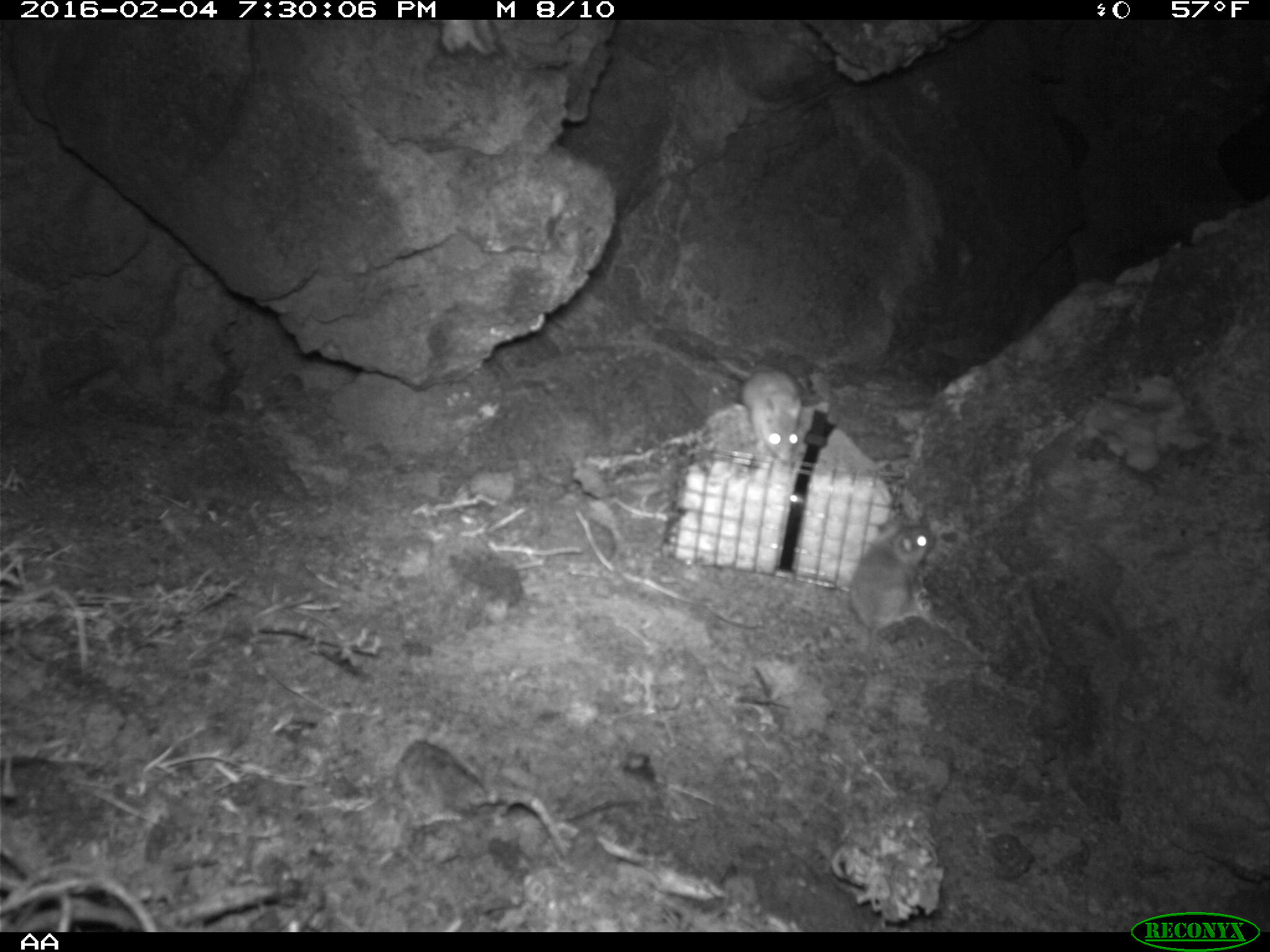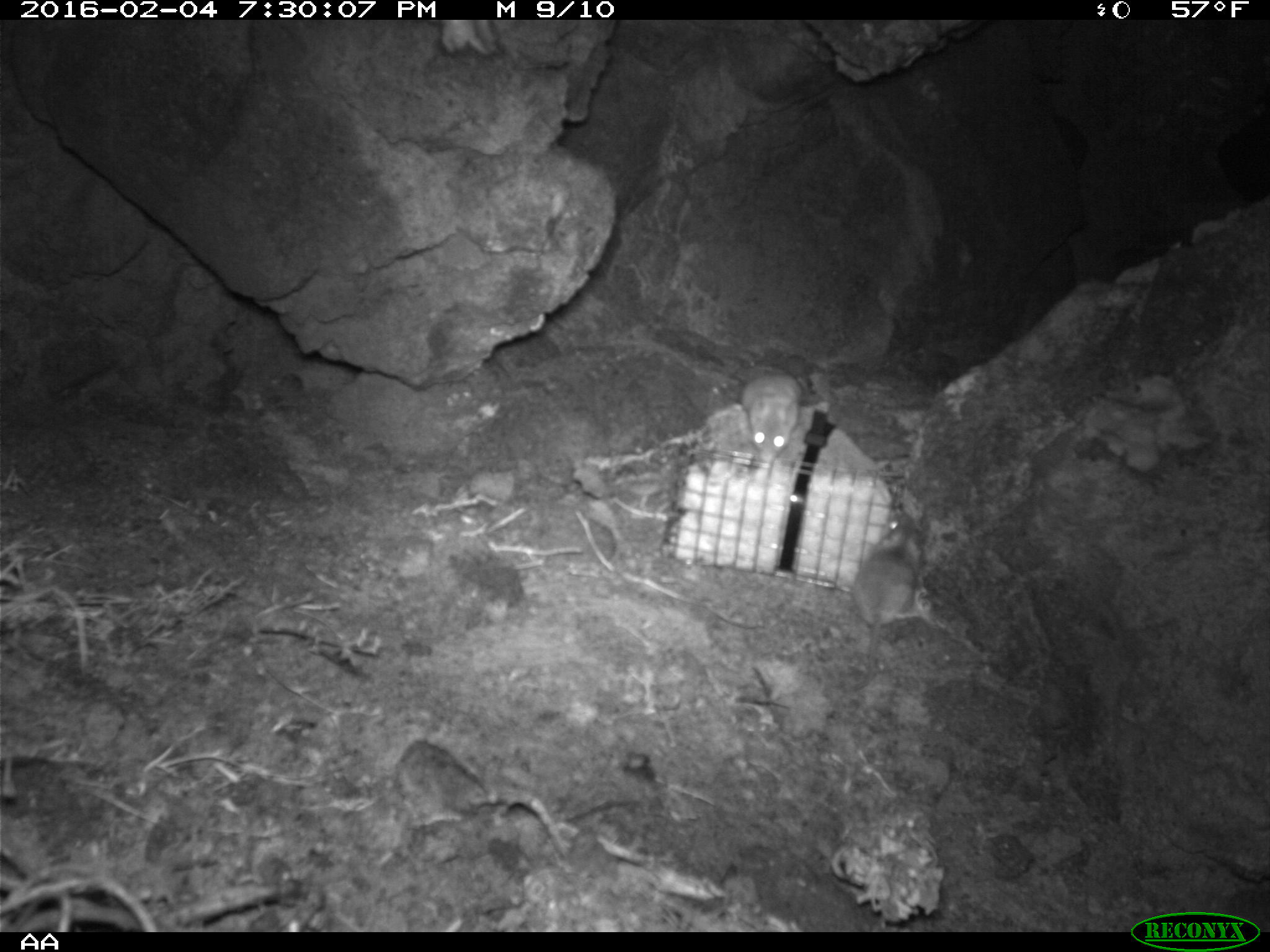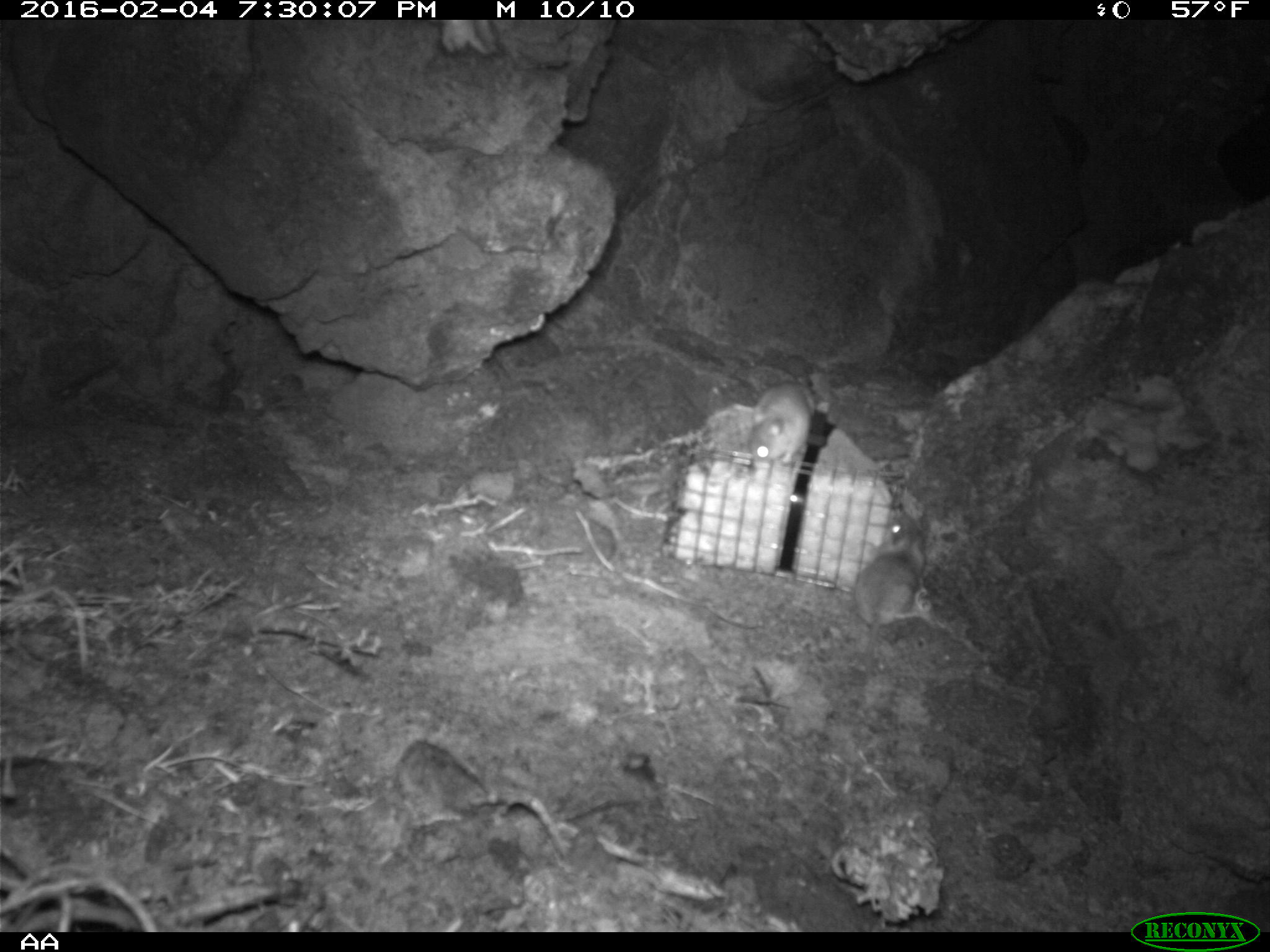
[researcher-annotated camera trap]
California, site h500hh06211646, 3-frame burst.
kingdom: Animalia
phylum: Chordata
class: Mammalia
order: Rodentia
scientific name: Rodentia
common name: rodent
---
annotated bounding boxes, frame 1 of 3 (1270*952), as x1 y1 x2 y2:
rodent: 847 520 936 700; 713 351 803 464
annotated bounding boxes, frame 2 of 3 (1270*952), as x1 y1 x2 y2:
rodent: 856 514 920 670; 734 365 804 459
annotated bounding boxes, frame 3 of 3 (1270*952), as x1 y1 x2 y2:
rodent: 853 511 931 675; 748 378 815 465